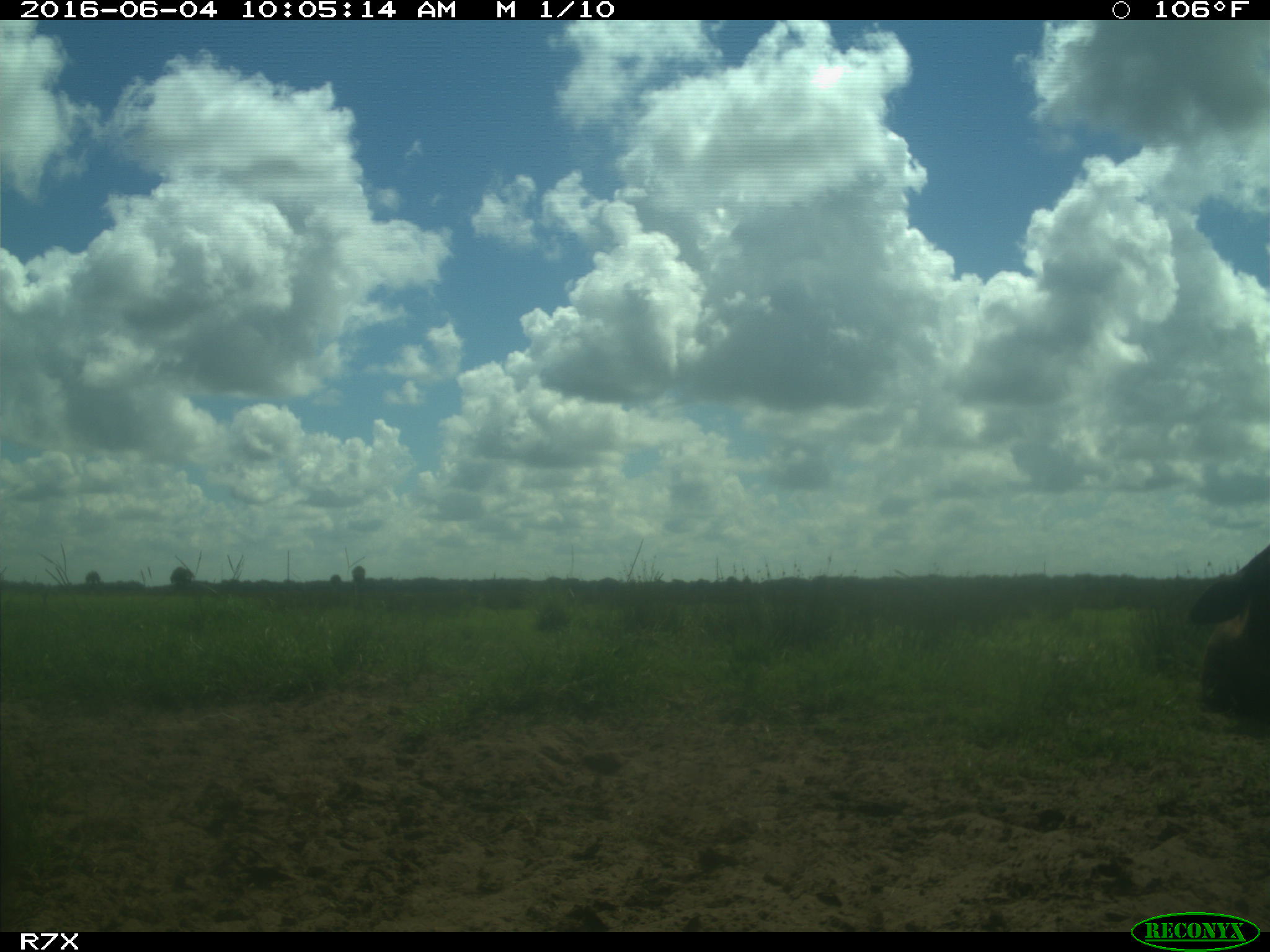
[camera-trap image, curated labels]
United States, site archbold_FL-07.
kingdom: Animalia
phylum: Chordata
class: Mammalia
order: Artiodactyla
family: Bovidae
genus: Bos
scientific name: Bos taurus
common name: domestic cow